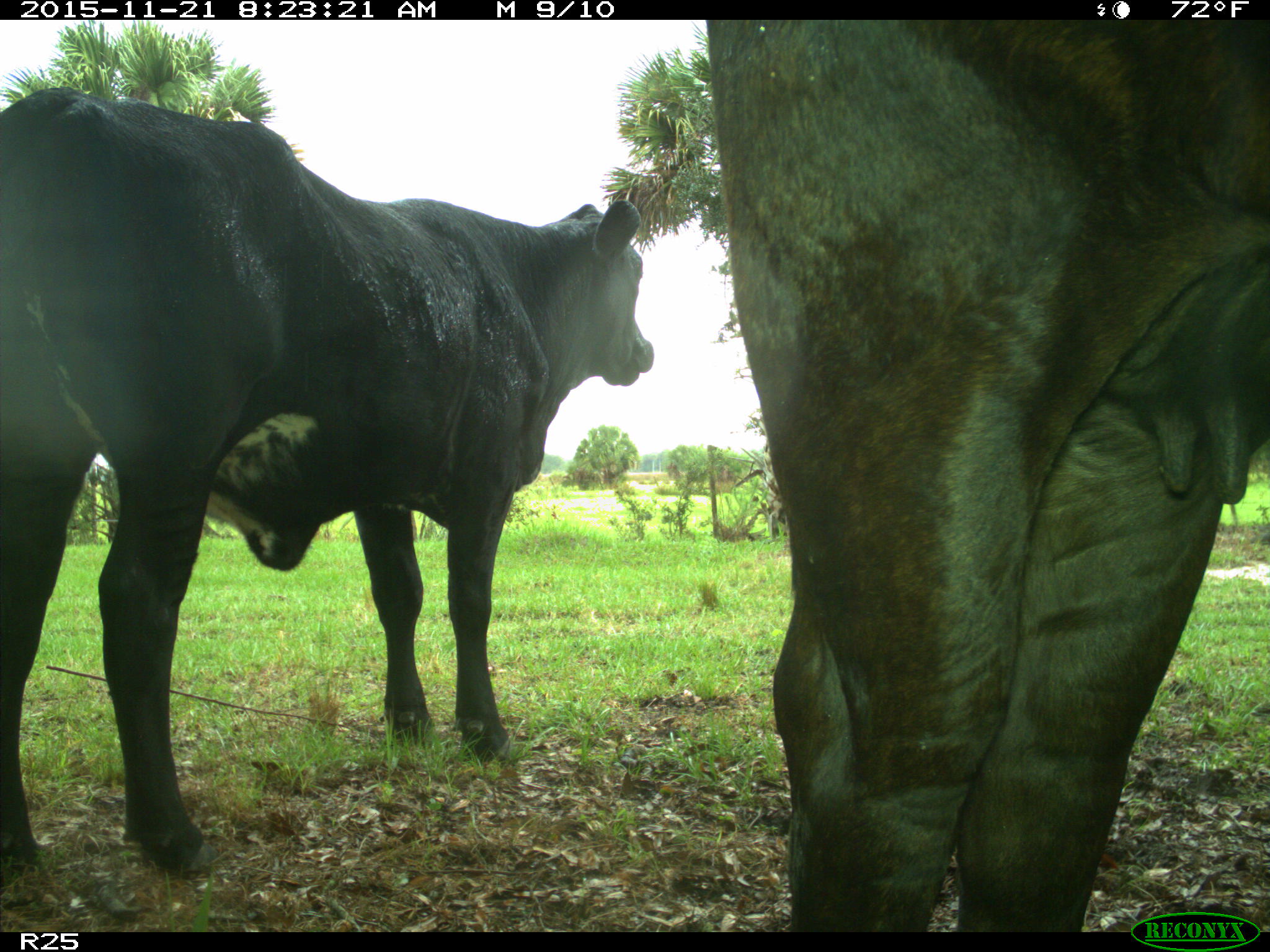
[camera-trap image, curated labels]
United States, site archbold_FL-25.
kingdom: Animalia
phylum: Chordata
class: Mammalia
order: Artiodactyla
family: Bovidae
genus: Bos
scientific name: Bos taurus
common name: domestic cow